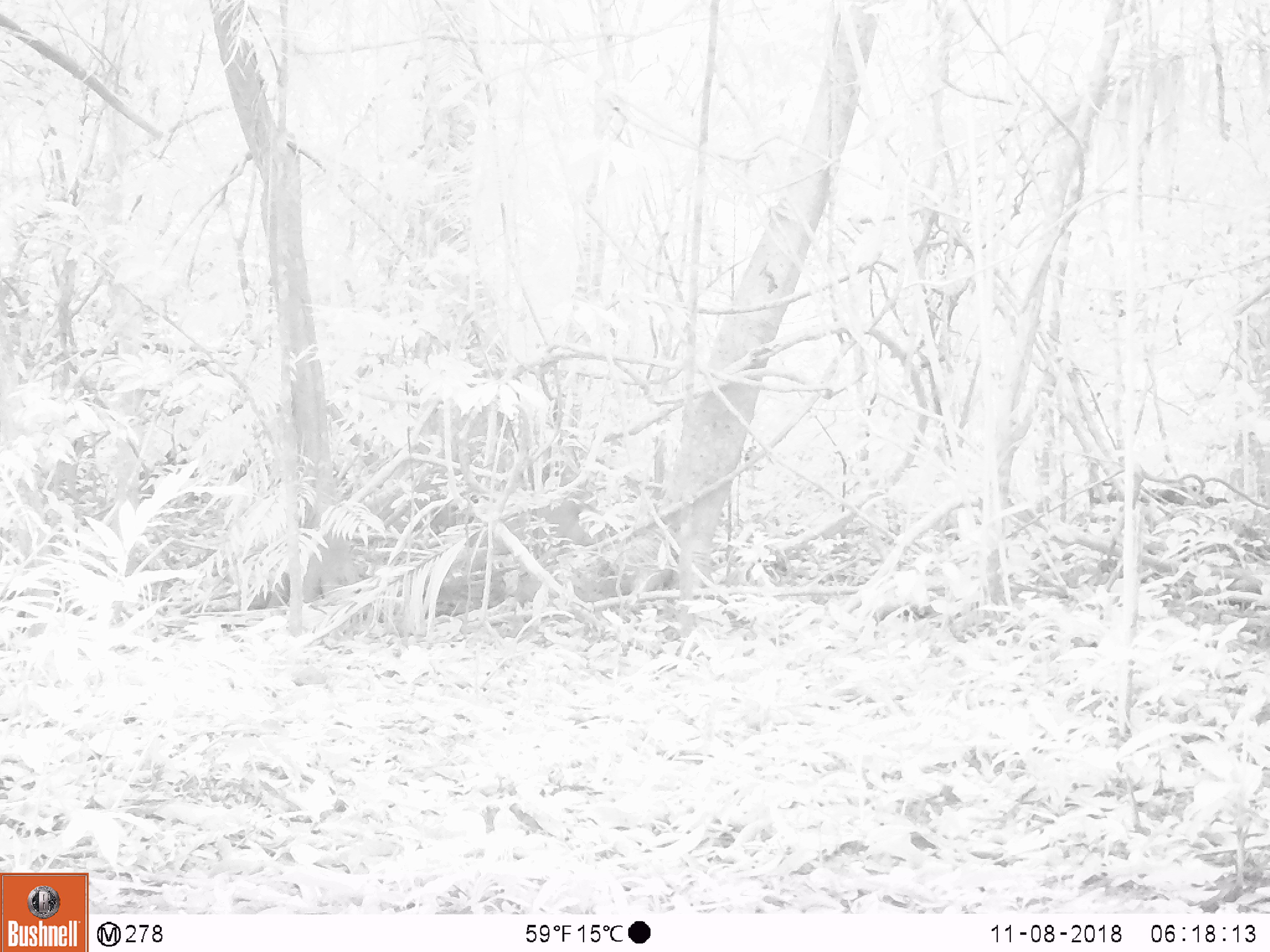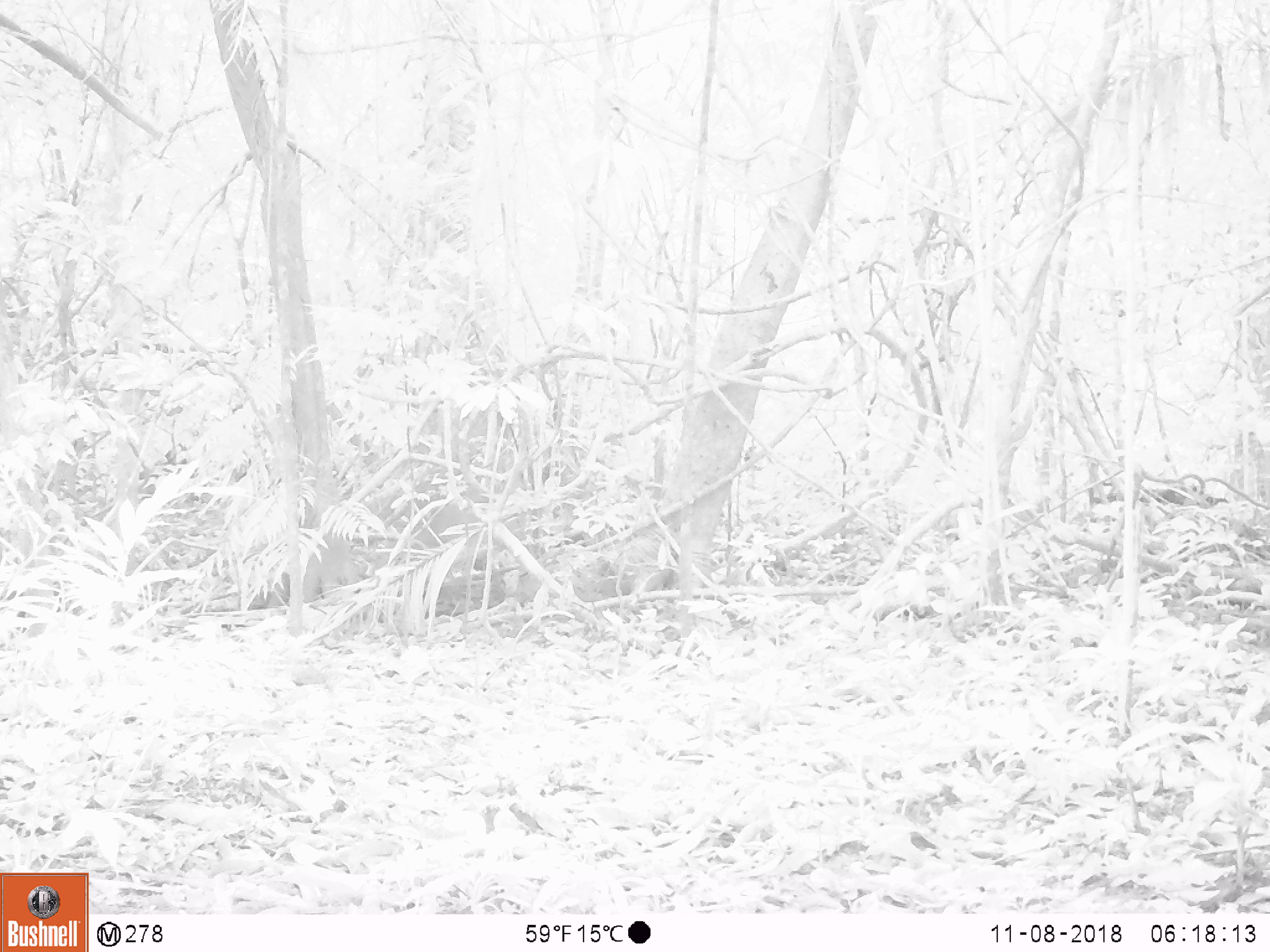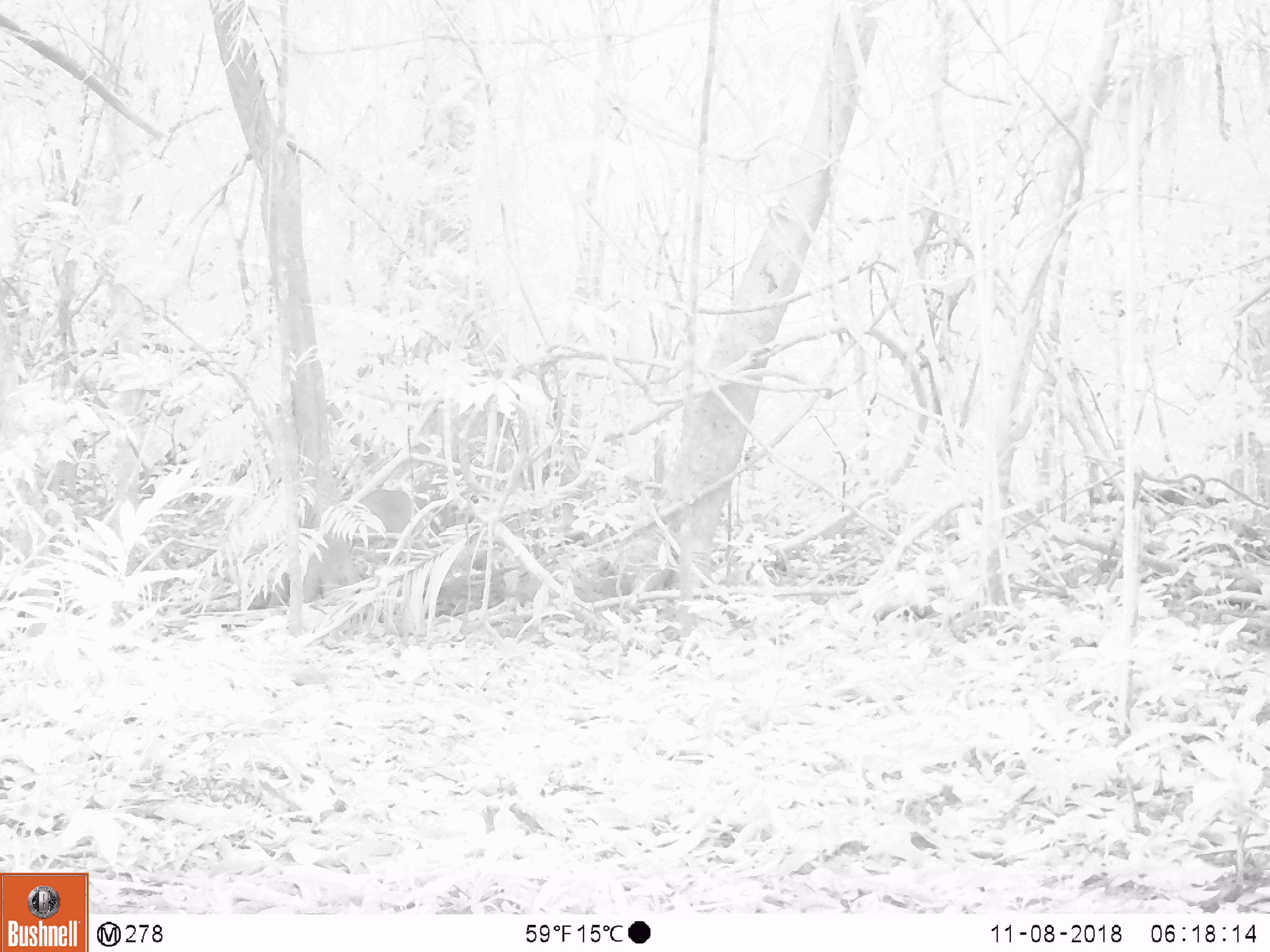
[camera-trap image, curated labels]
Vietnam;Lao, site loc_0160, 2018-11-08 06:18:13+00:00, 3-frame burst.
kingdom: Animalia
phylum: Chordata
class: Mammalia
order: Artiodactyla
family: Cervidae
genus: Muntiacus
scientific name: Muntiacus vuquangensis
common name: large-antlered muntjac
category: large antlered muntjac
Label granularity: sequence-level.